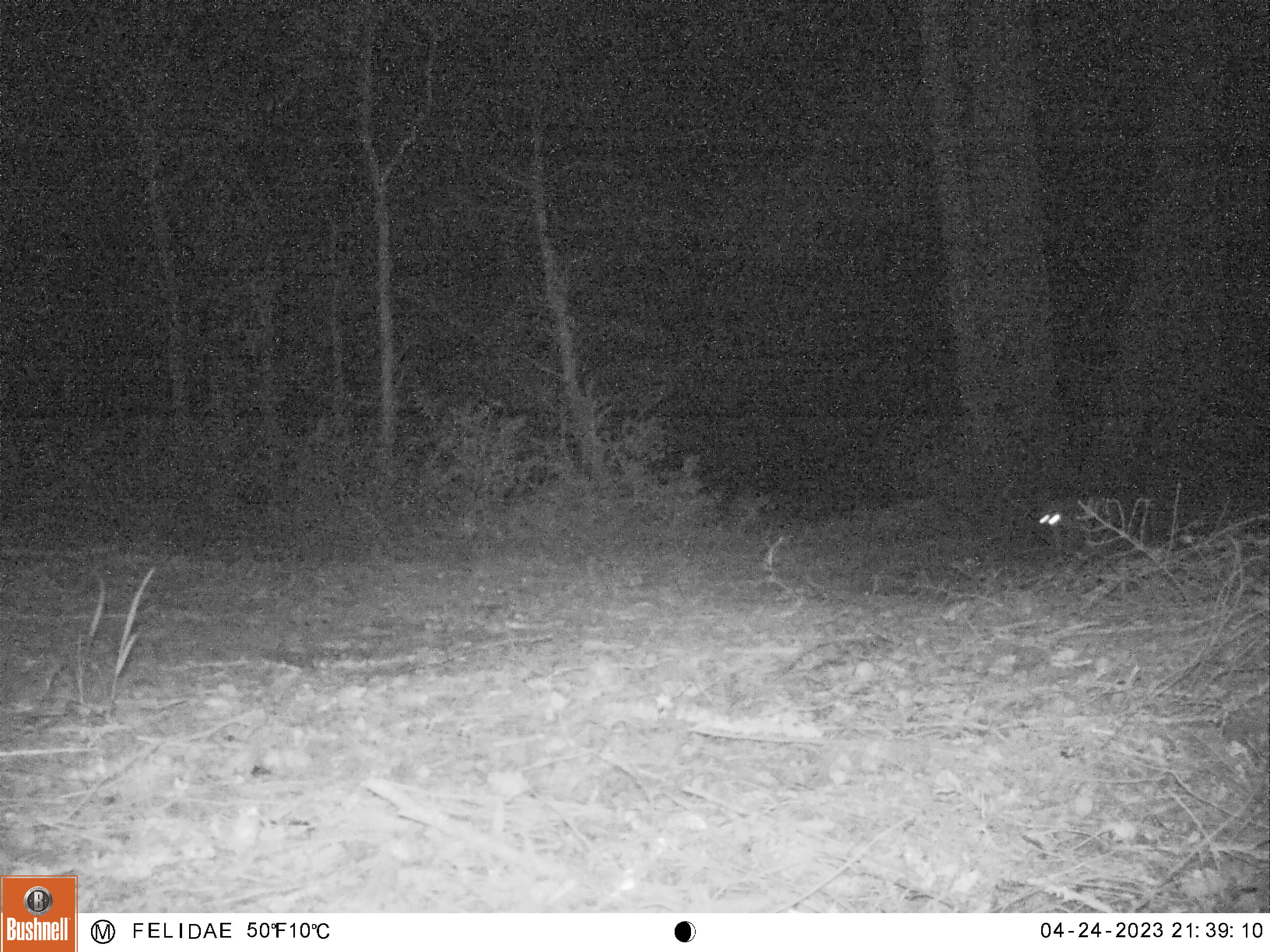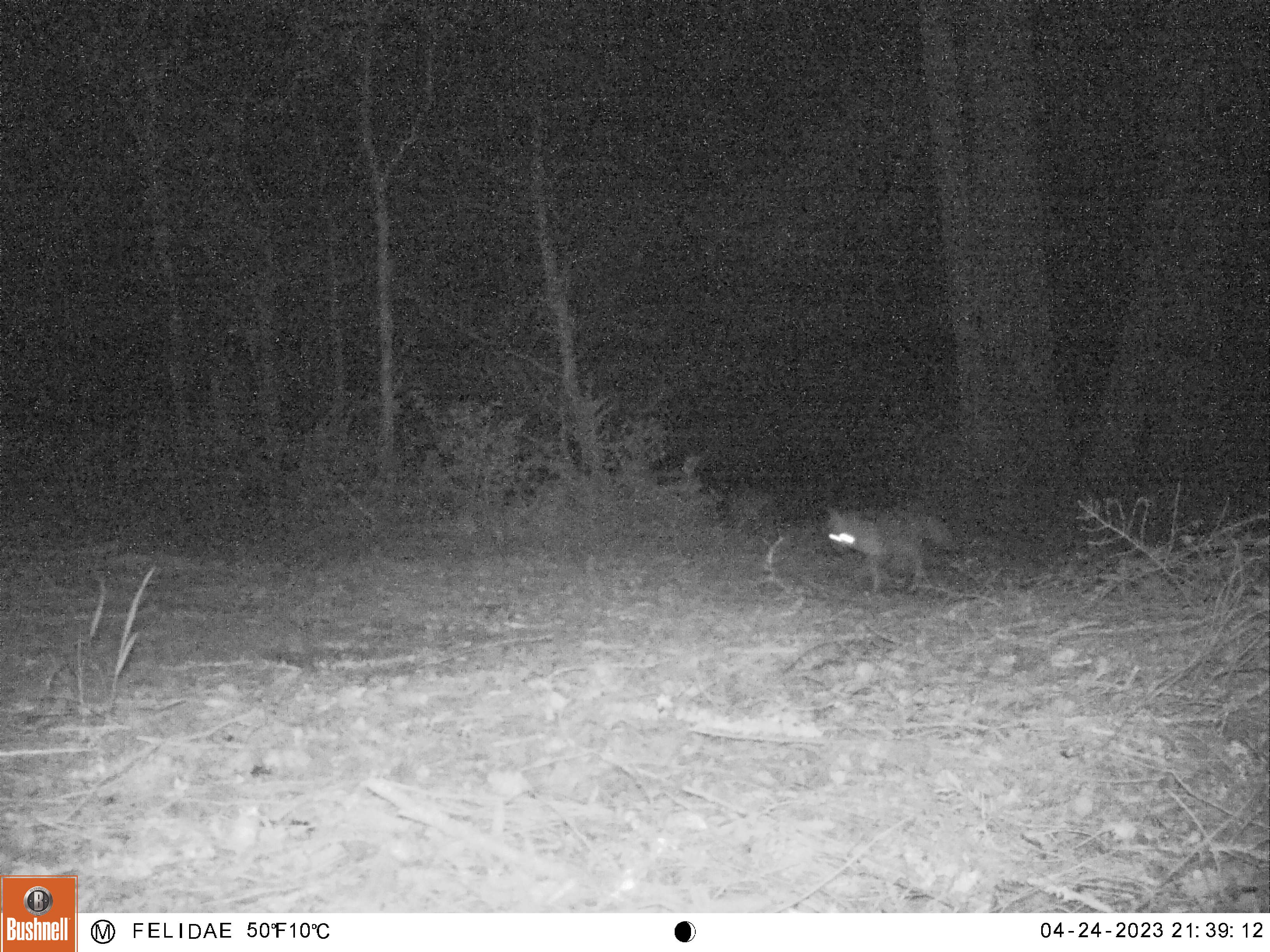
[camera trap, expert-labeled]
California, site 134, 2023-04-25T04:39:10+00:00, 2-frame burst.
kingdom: Animalia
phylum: Chordata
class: Mammalia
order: Carnivora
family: Canidae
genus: Urocyon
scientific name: Urocyon cinereoargenteus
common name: gray fox